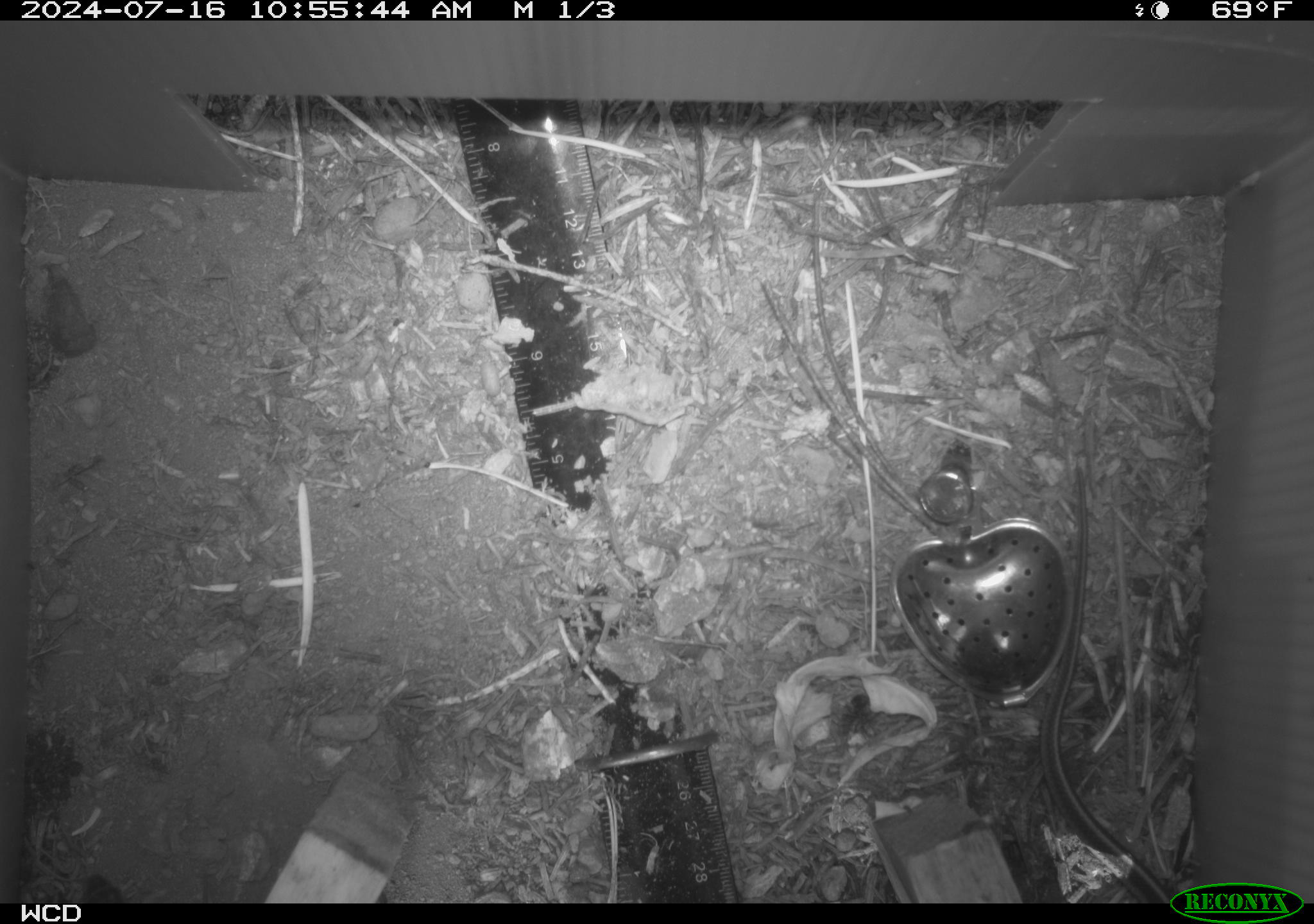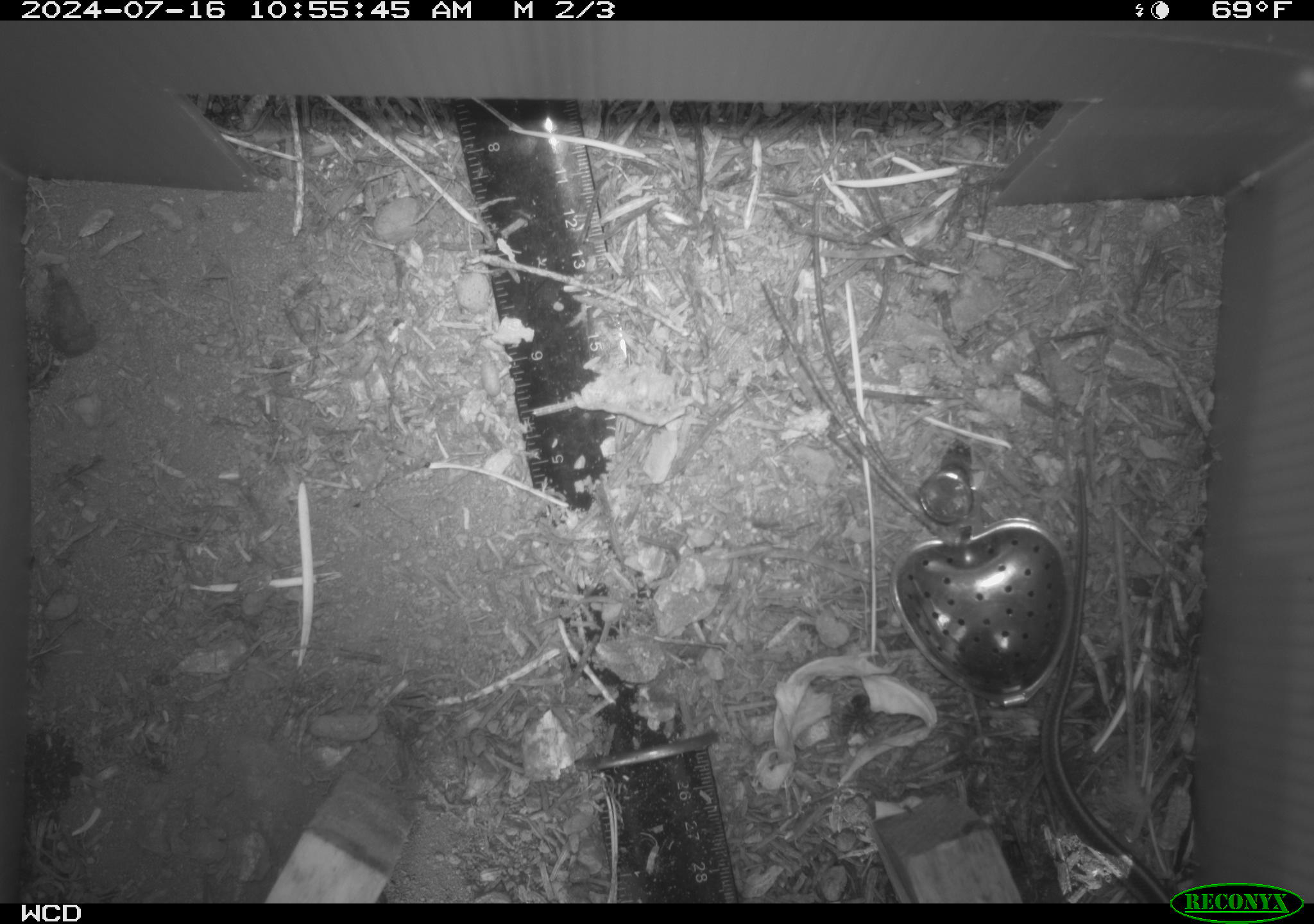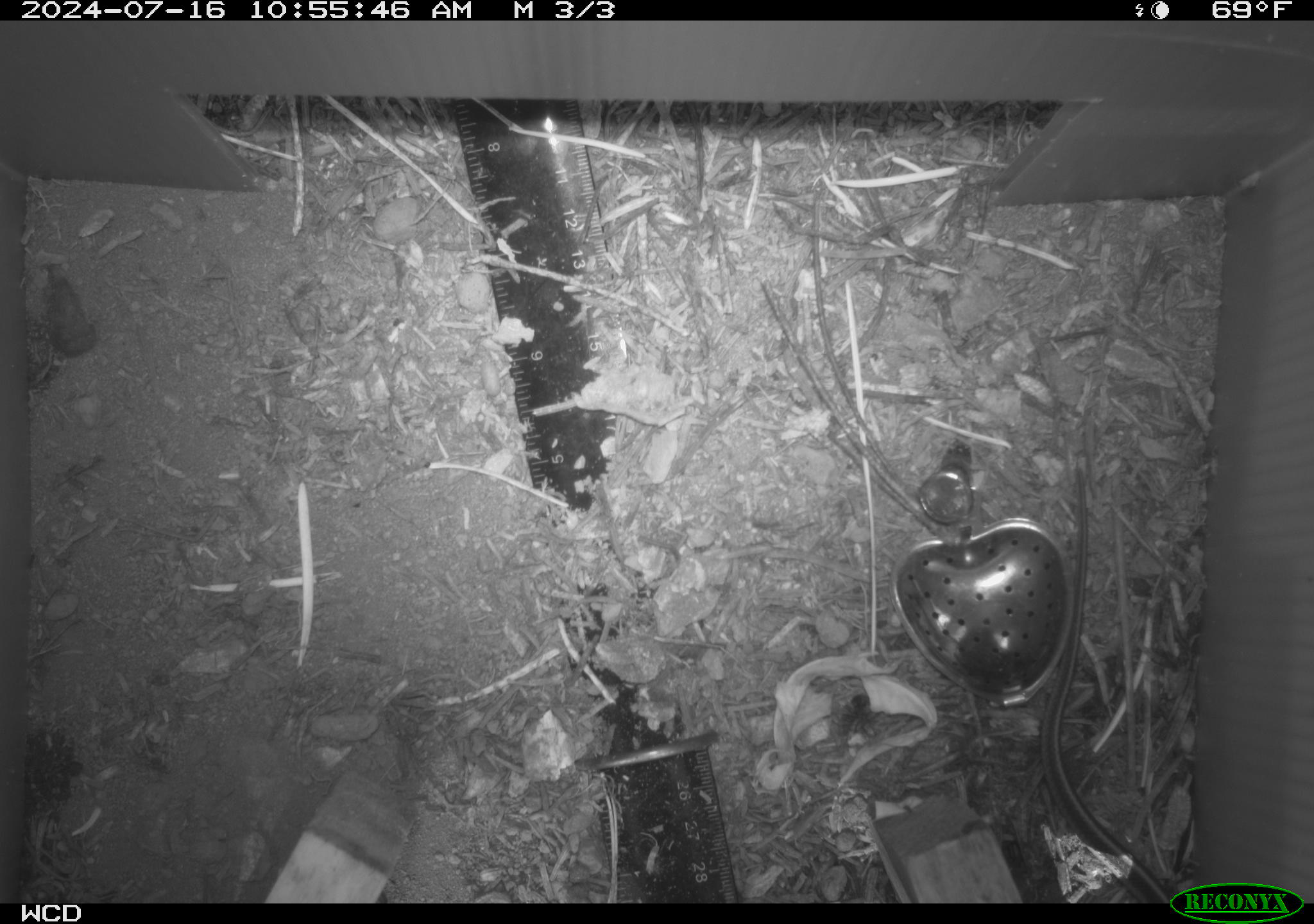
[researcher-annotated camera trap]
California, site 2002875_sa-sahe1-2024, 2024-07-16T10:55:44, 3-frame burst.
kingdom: Animalia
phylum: Chordata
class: Reptilia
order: Squamata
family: Colubridae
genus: Thamnophis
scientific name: Thamnophis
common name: american gartersnakes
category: thamnophis species